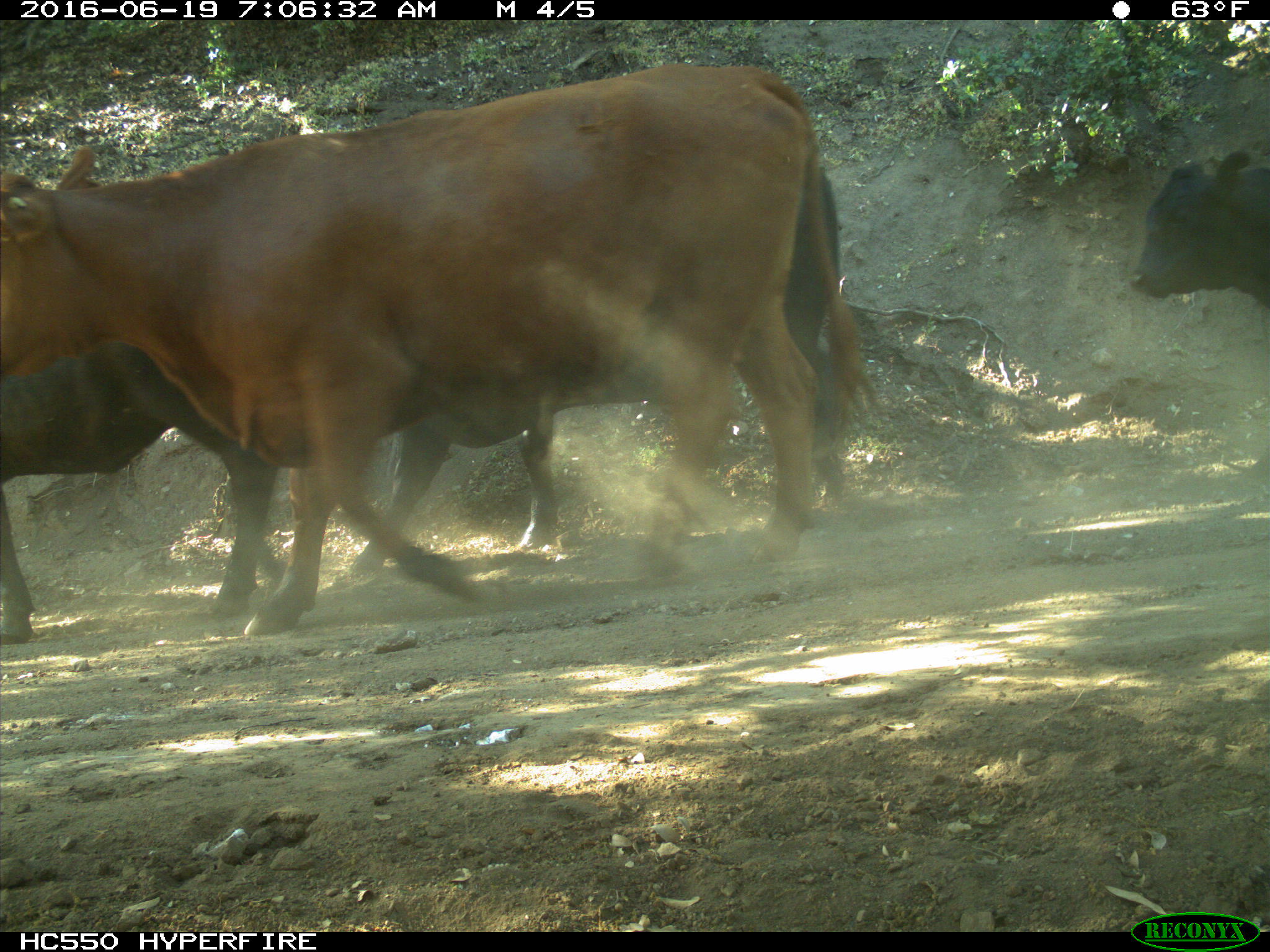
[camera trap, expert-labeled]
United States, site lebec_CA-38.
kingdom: Animalia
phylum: Chordata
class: Mammalia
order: Artiodactyla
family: Bovidae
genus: Bos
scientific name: Bos taurus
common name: domestic cow